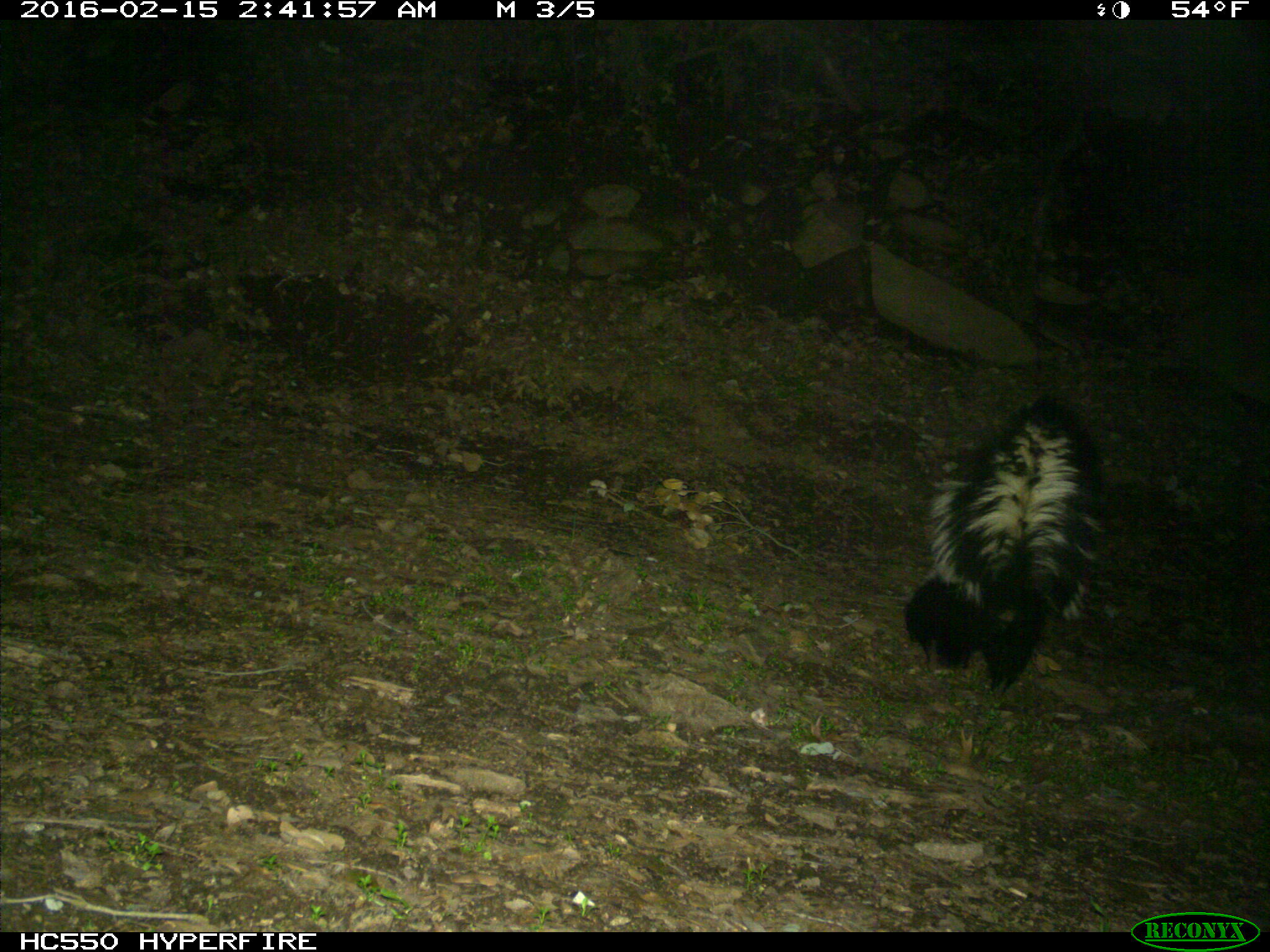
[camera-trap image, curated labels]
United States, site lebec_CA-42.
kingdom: Animalia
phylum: Chordata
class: Mammalia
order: Carnivora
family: Mephitidae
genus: Mephitis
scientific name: Mephitis mephitis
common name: striped skunk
Mephitis mephitis (striped skunk).